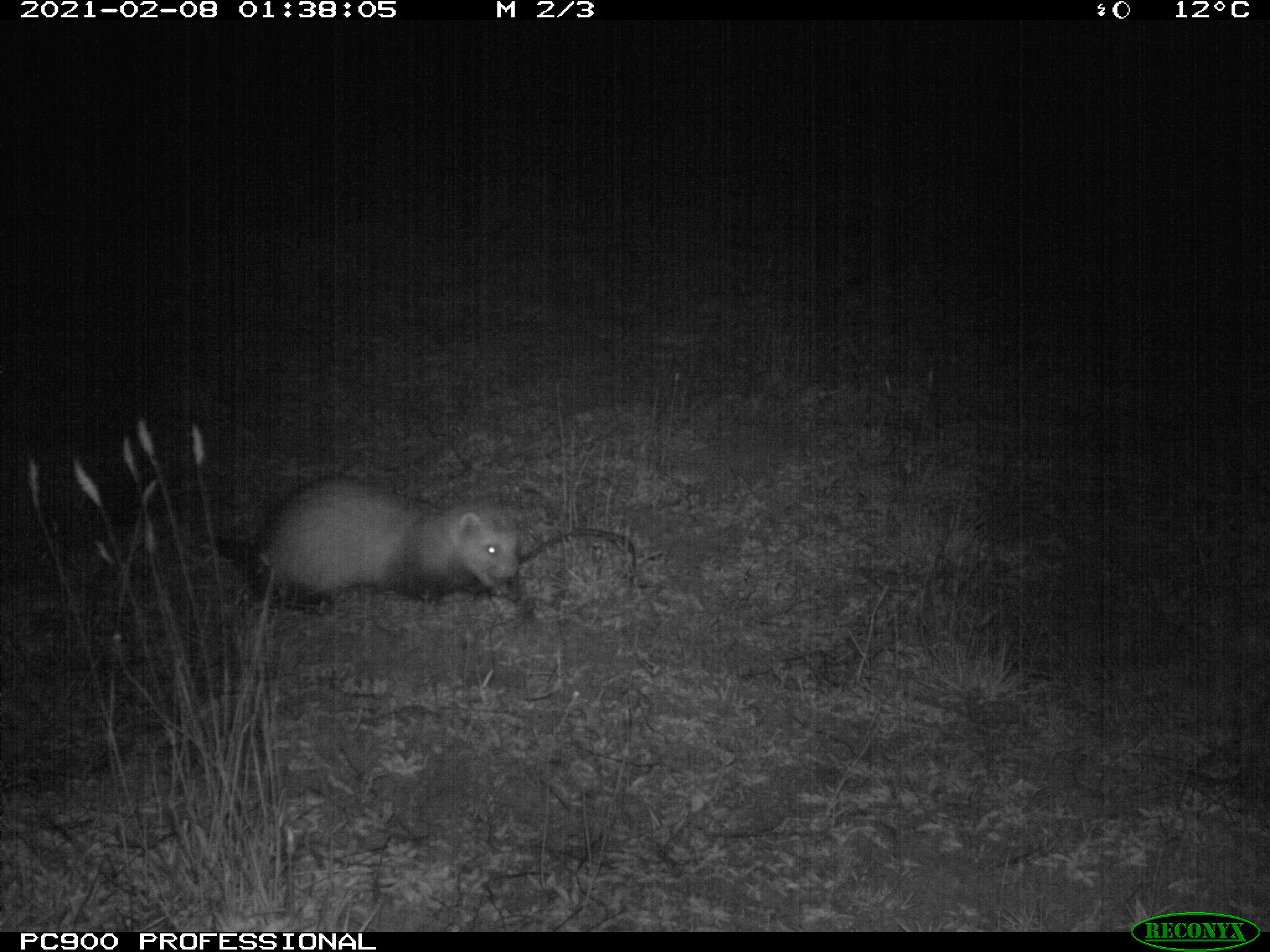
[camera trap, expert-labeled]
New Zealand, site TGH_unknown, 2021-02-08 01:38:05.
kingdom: Animalia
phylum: Chordata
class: Mammalia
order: Carnivora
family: Mustelidae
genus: Mustela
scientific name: Mustela furo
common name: ferret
Ferret (Mustela furo).